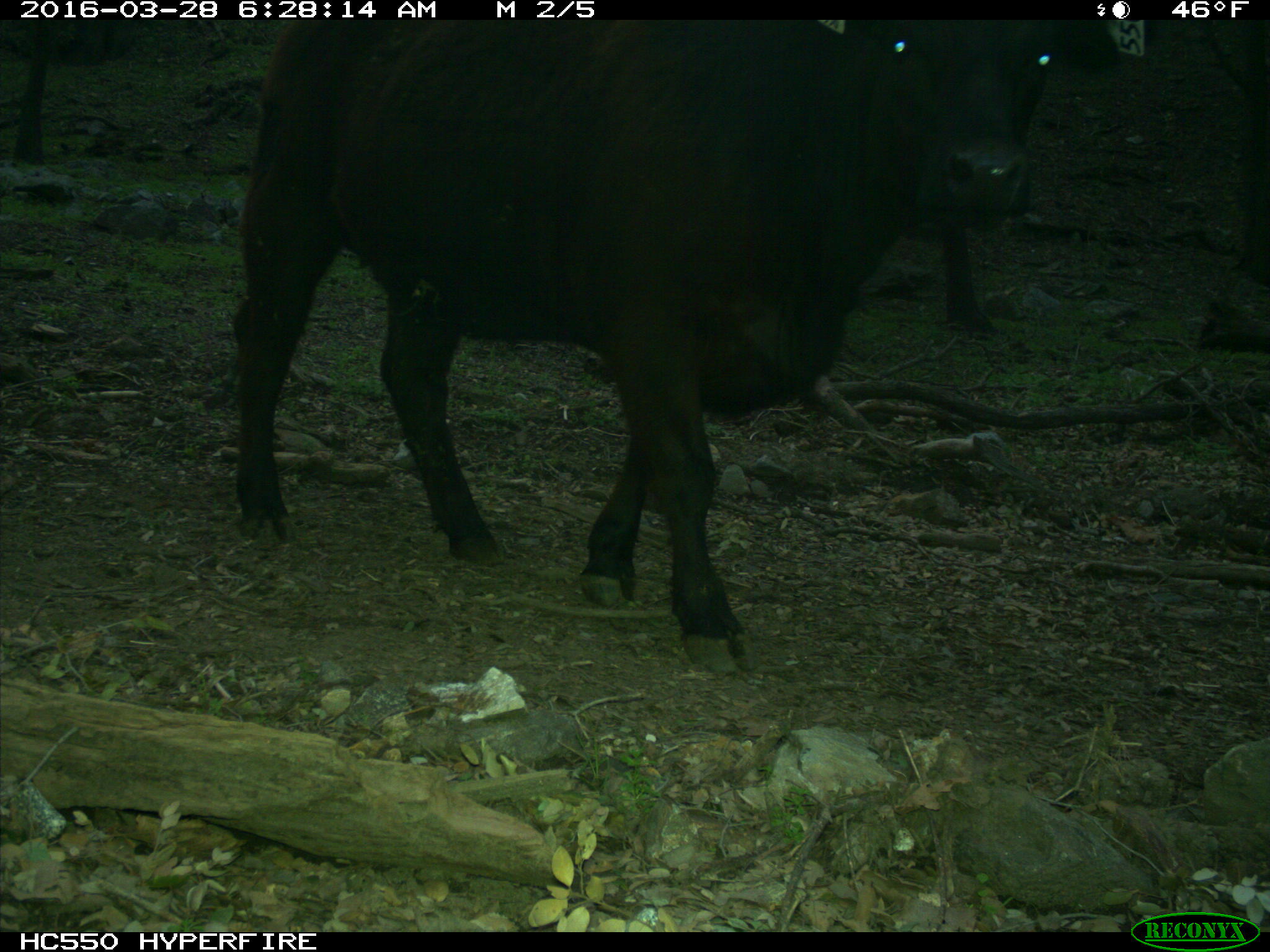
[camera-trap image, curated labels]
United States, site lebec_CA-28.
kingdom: Animalia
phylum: Chordata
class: Mammalia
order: Artiodactyla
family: Bovidae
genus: Bos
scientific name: Bos taurus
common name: domestic cow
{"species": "Bos taurus (domestic cow)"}